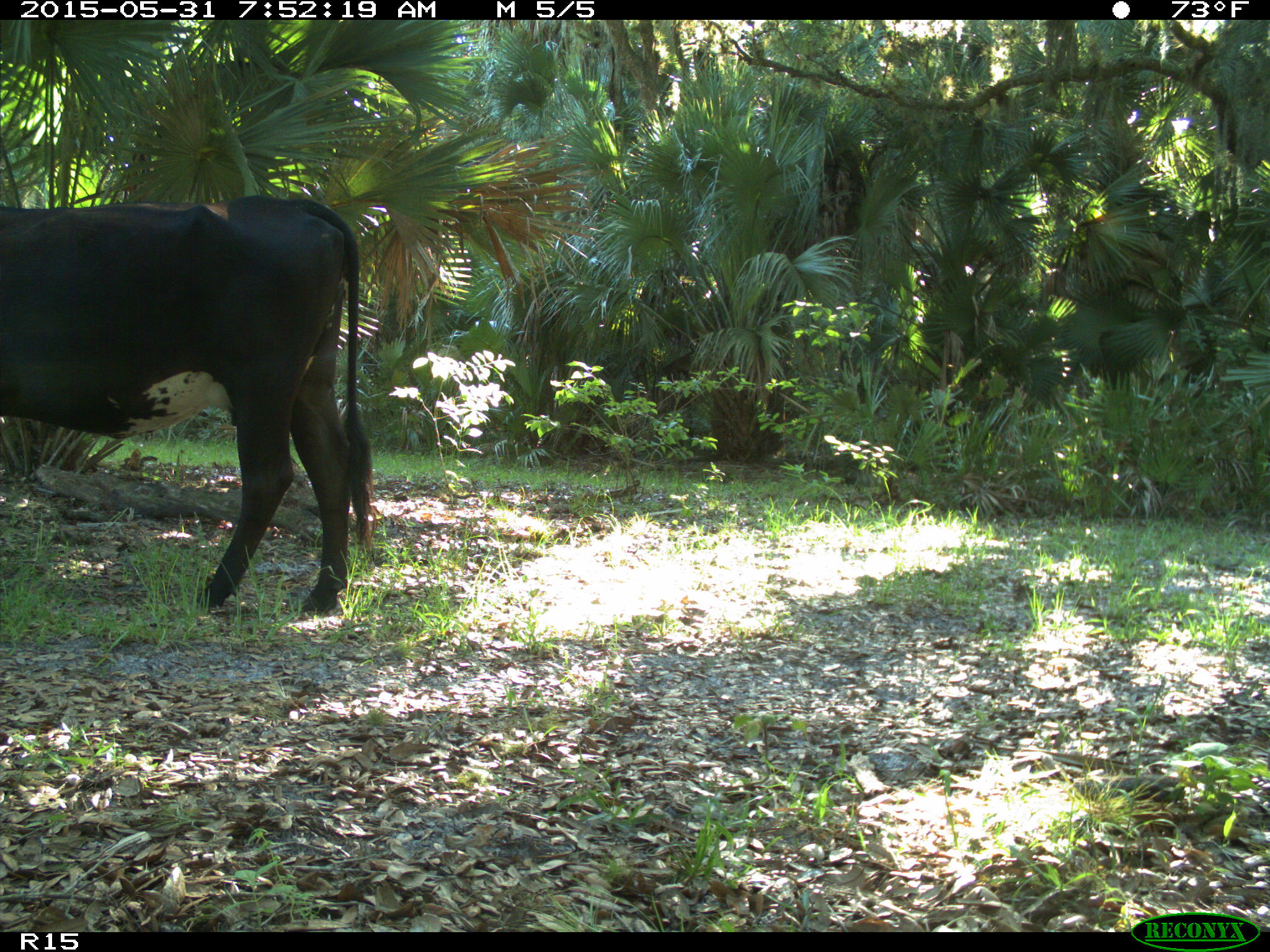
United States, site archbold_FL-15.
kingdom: Animalia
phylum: Chordata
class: Mammalia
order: Artiodactyla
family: Bovidae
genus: Bos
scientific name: Bos taurus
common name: domestic cow